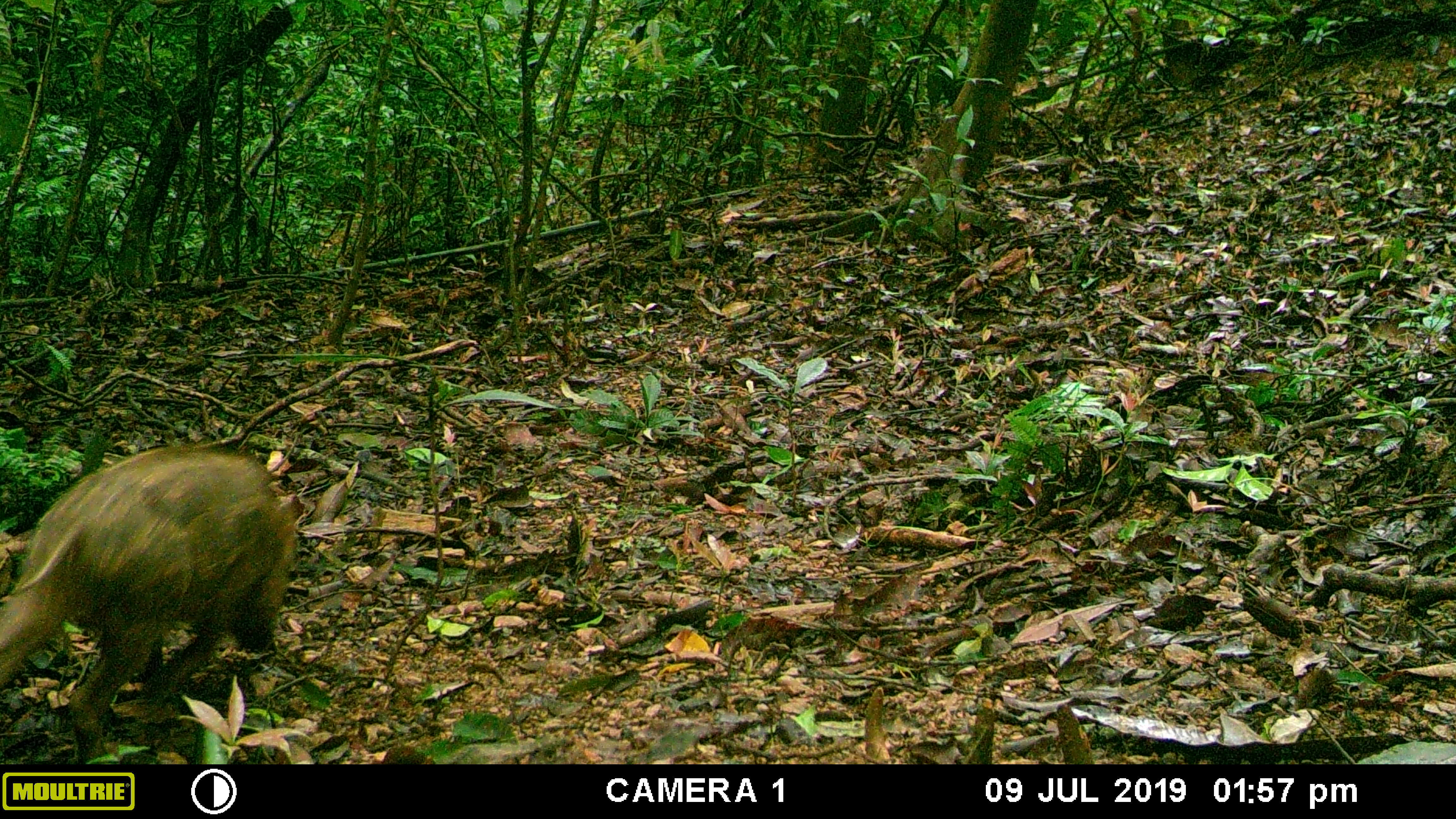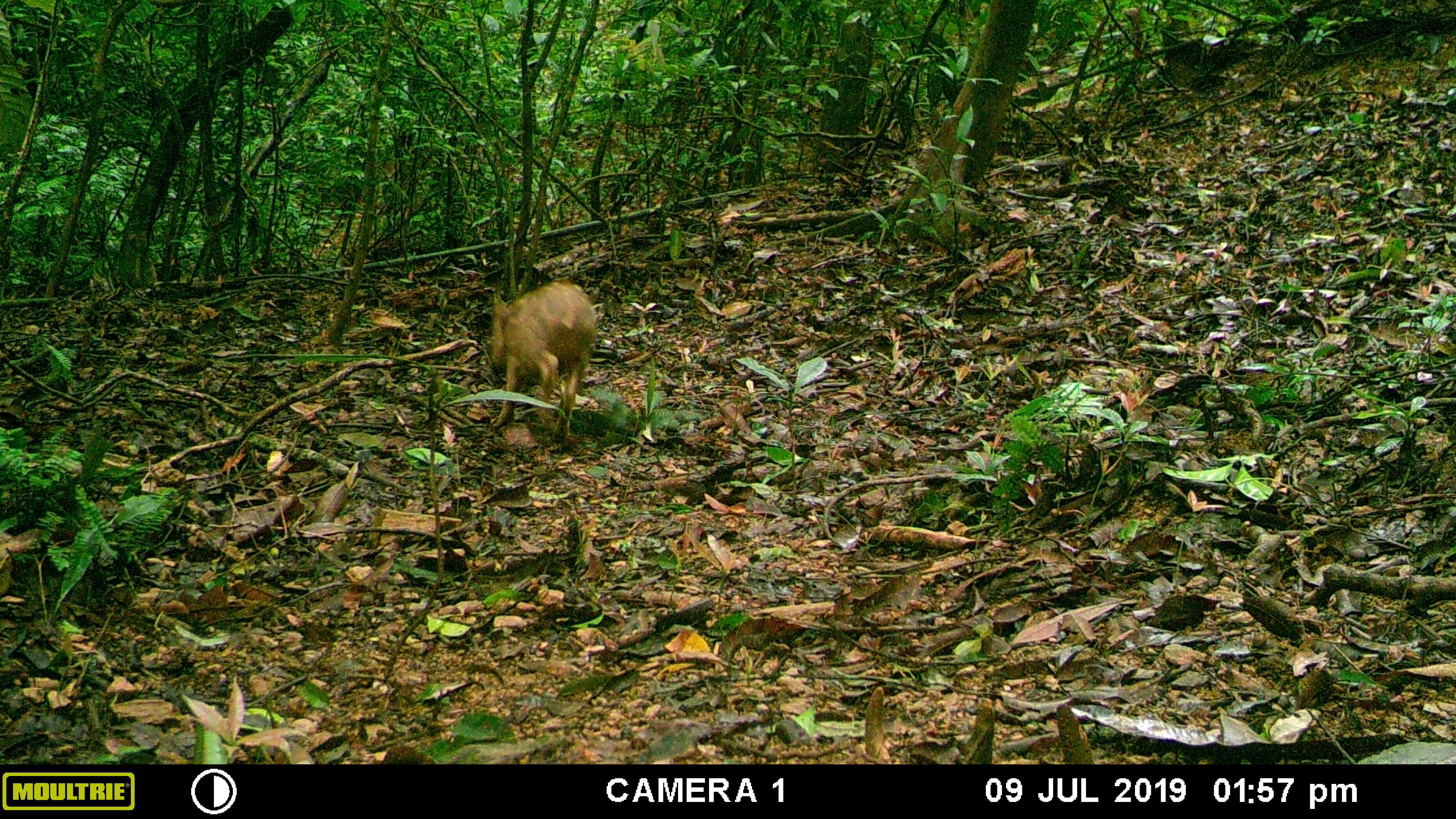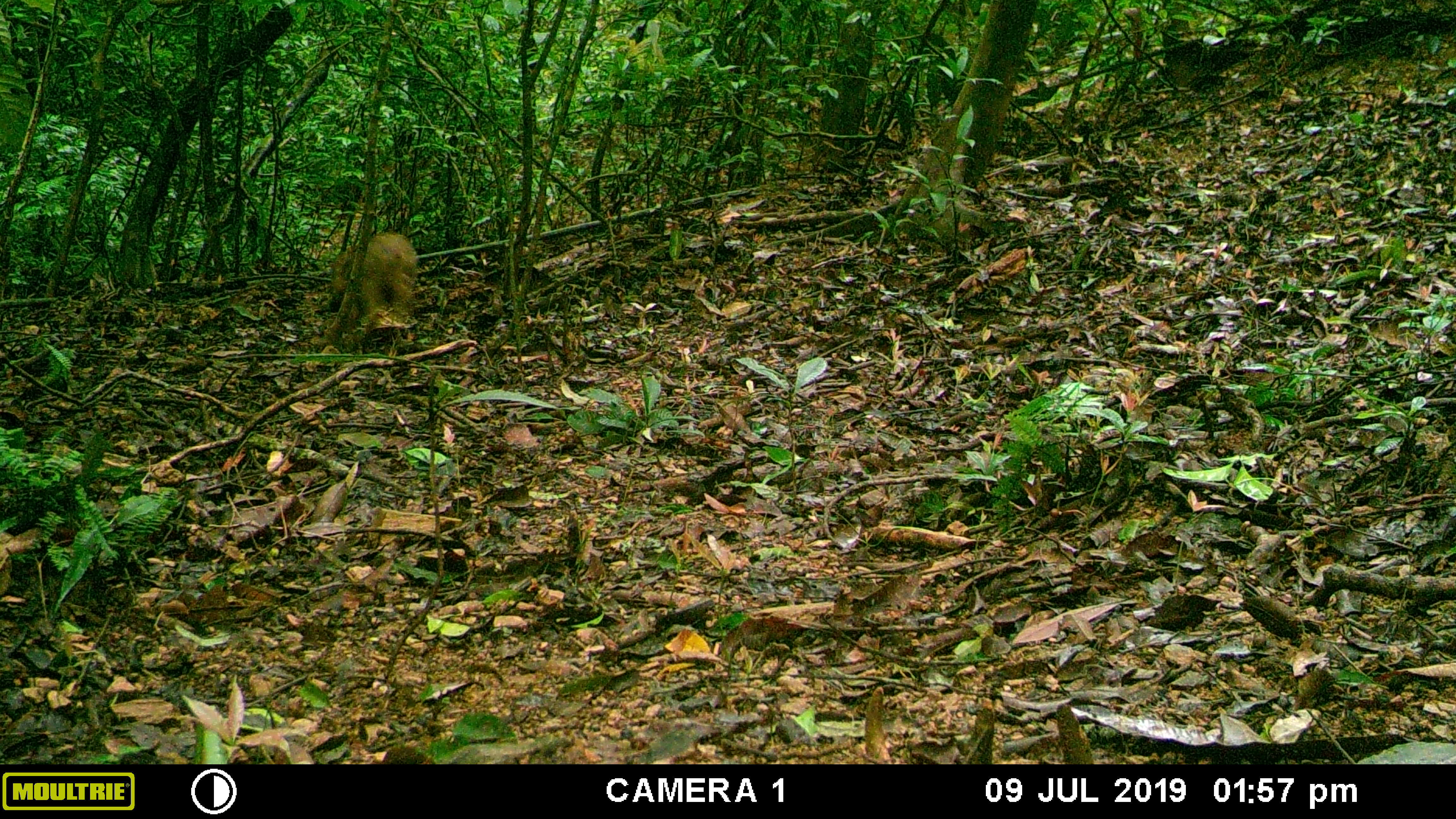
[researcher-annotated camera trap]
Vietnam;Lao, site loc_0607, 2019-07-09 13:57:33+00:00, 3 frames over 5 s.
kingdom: Animalia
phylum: Chordata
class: Mammalia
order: Artiodactyla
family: Suidae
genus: Sus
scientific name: Sus scrofa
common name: eurasian wild pig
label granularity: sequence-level